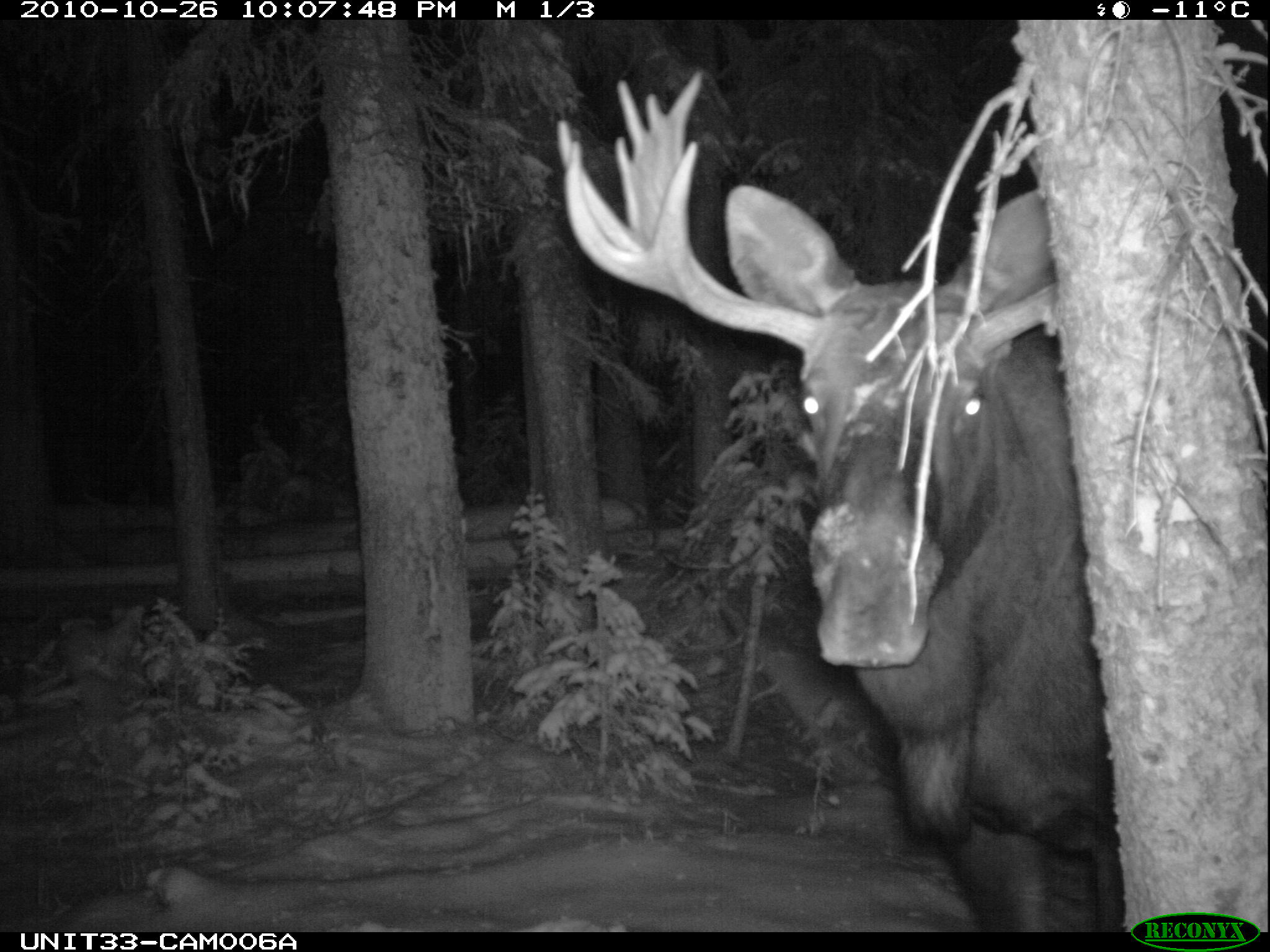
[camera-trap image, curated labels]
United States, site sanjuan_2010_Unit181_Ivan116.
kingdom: Animalia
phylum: Chordata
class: Mammalia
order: Artiodactyla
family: Cervidae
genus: Alces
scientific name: Alces alces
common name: moose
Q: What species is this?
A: Alces alces (moose).